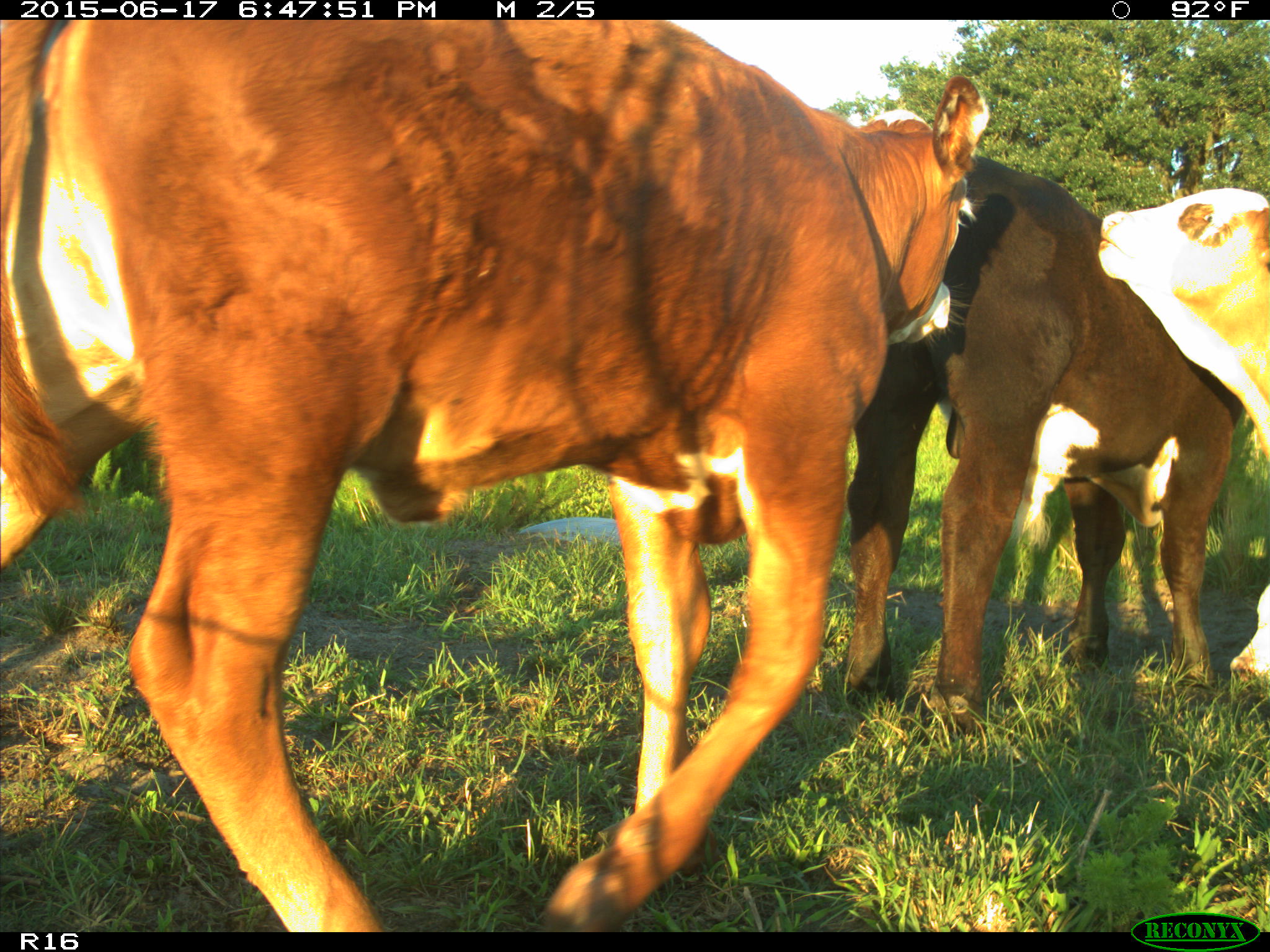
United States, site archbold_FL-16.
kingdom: Animalia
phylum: Chordata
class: Mammalia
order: Artiodactyla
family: Bovidae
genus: Bos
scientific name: Bos taurus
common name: domestic cow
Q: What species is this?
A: Bos taurus (domestic cow).